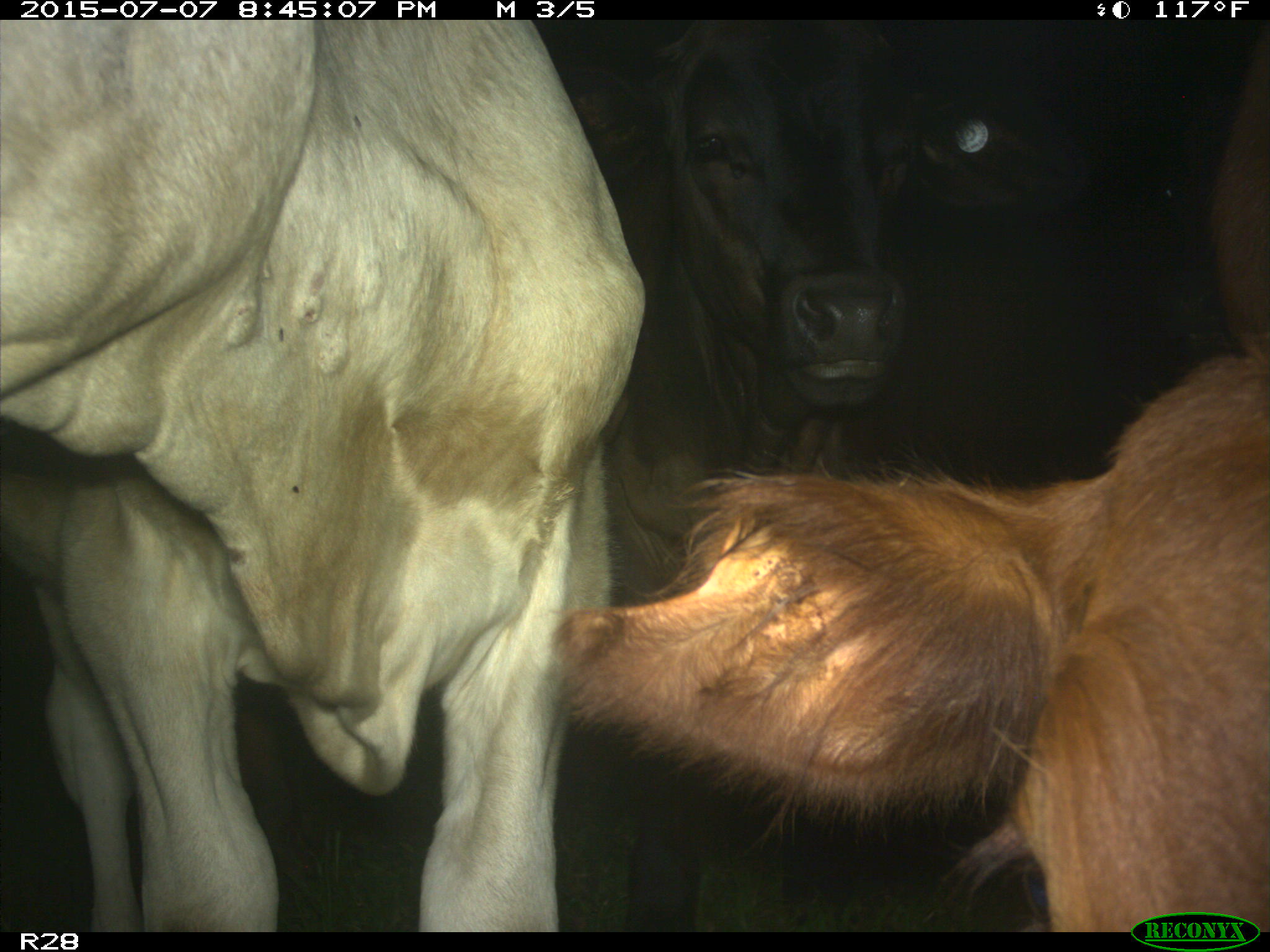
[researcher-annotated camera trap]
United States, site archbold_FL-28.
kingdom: Animalia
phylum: Chordata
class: Mammalia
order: Artiodactyla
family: Bovidae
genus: Bos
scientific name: Bos taurus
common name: domestic cow